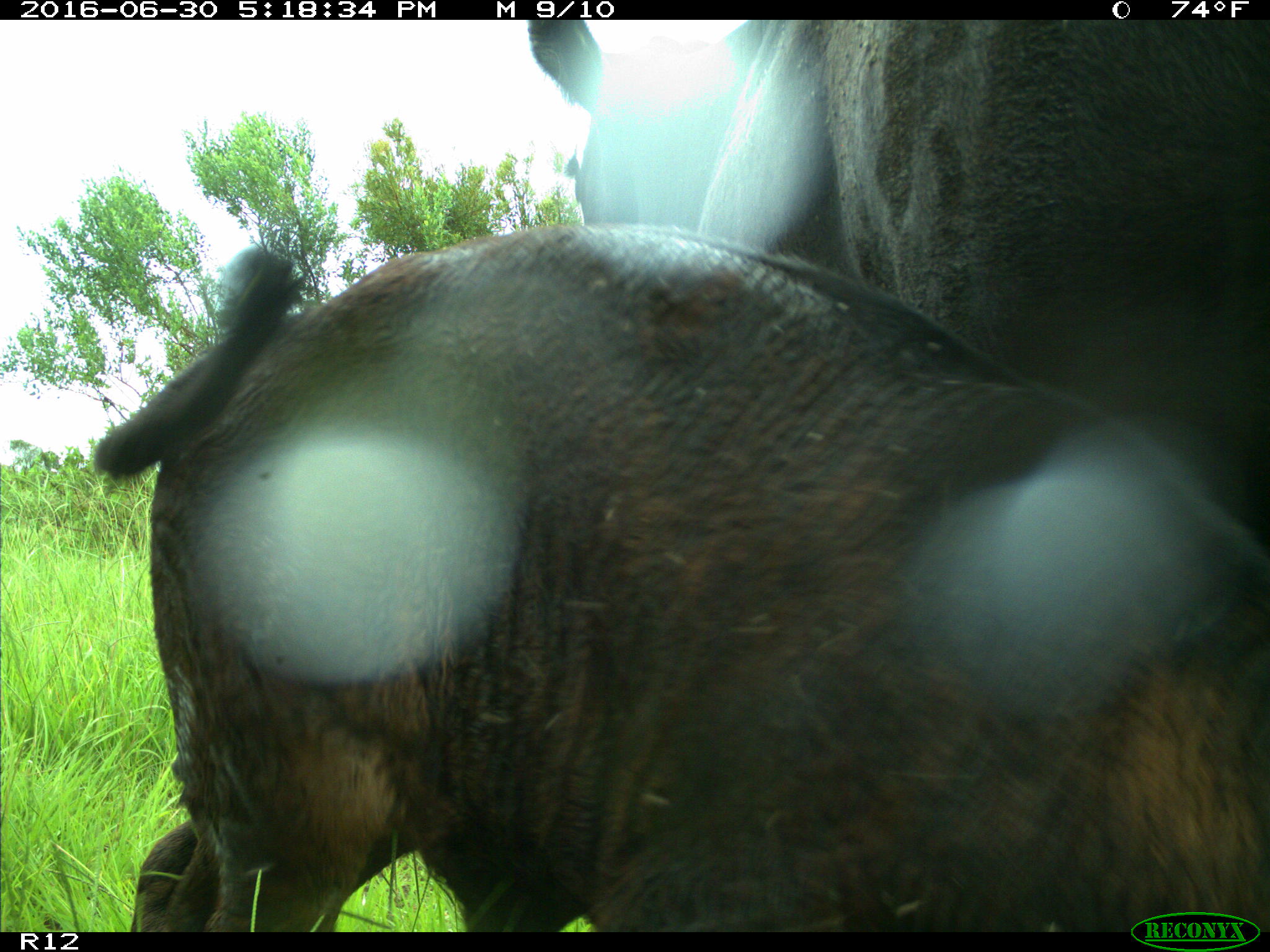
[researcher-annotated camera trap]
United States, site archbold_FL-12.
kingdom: Animalia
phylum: Chordata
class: Mammalia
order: Artiodactyla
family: Bovidae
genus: Bos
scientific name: Bos taurus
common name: domestic cow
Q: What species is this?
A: Bos taurus (domestic cow).